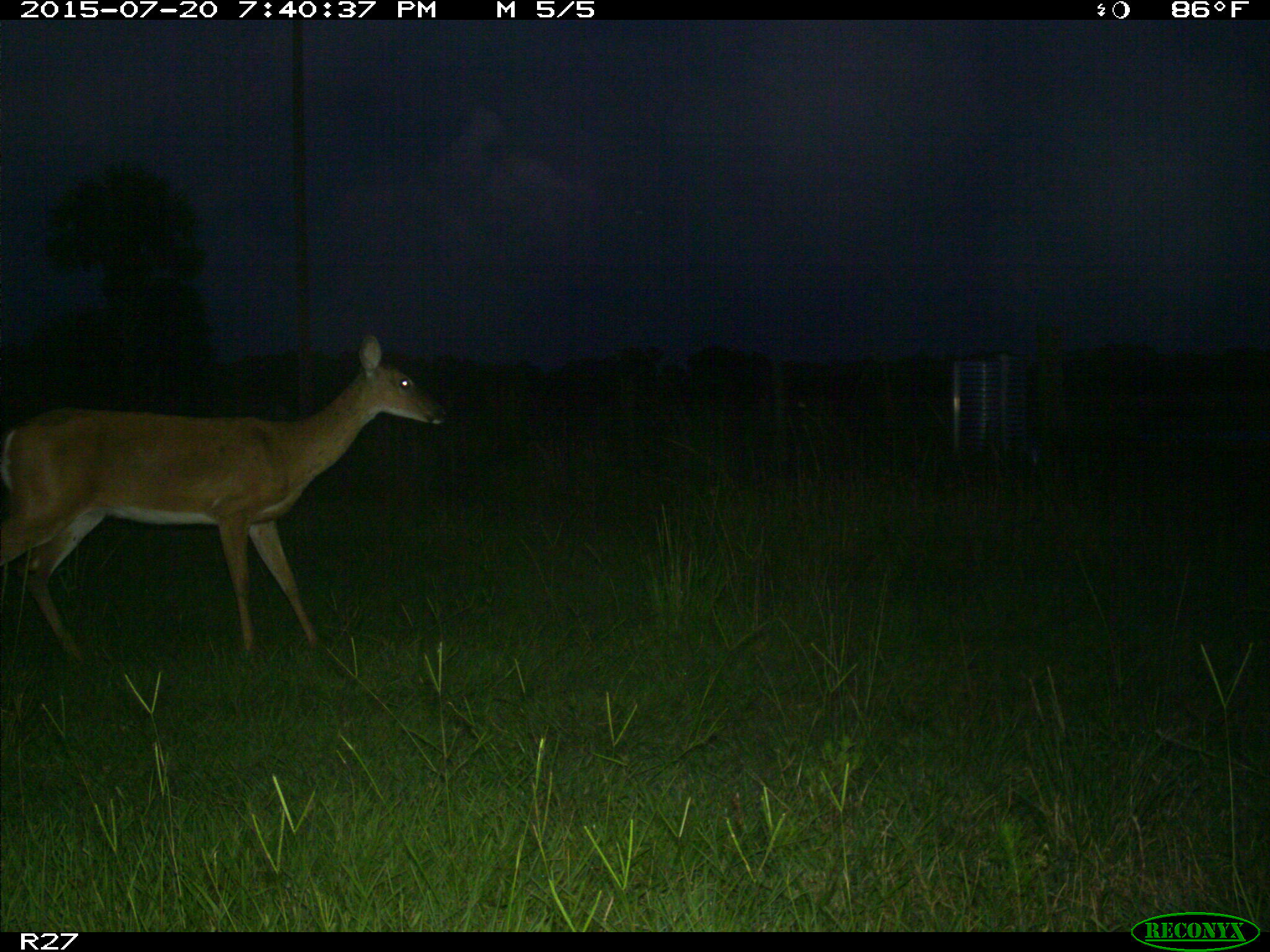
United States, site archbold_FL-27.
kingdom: Animalia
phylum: Chordata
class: Mammalia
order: Artiodactyla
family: Cervidae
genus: Odocoileus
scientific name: Odocoileus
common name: deer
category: unidentified deer